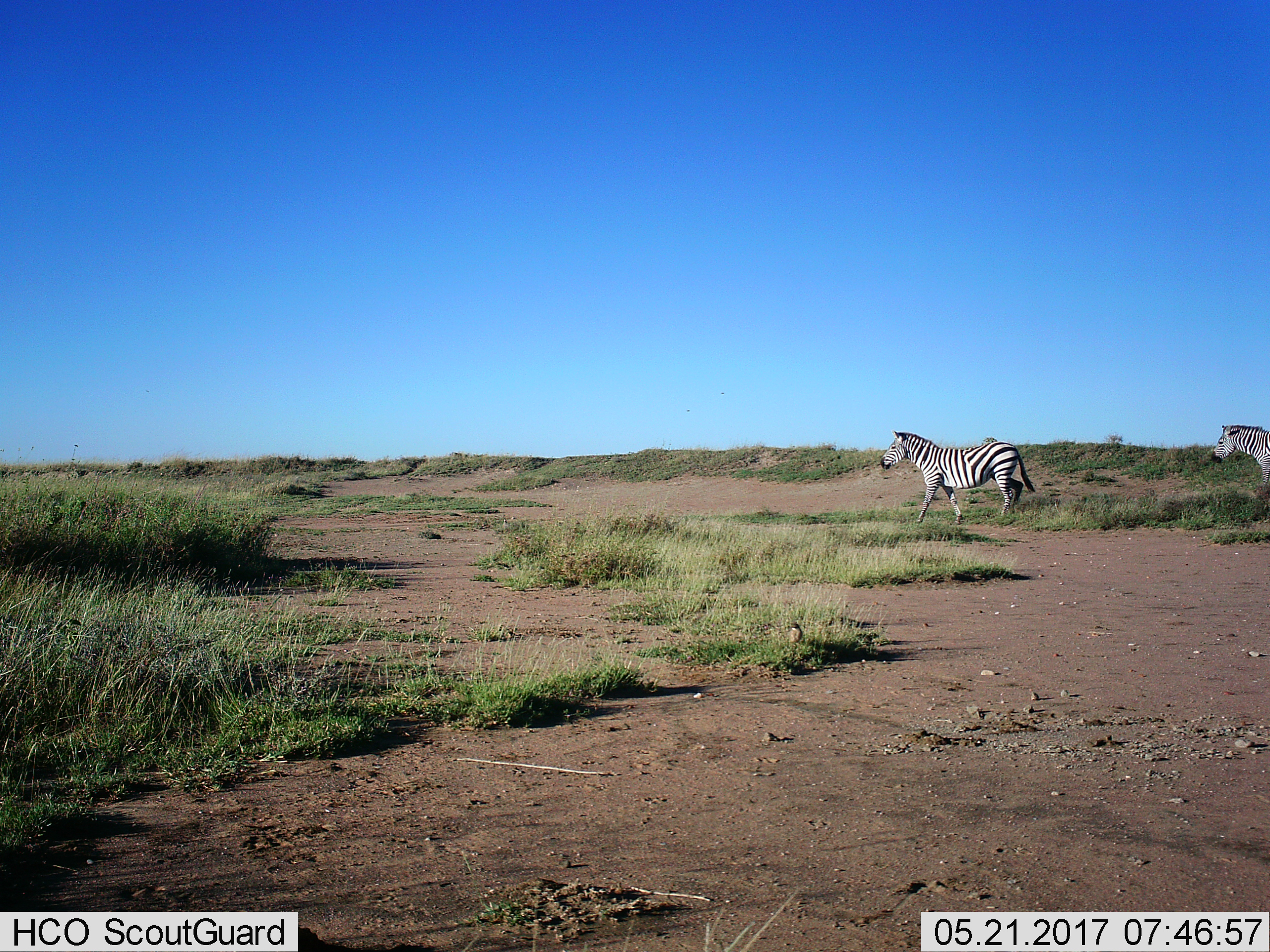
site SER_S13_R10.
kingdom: Animalia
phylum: Chordata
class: Mammalia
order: Perissodactyla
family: Equidae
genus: Equus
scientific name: Equus quagga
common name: plains zebra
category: zebraplains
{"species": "zebraplains (plains zebra) (Equus quagga)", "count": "2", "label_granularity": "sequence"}